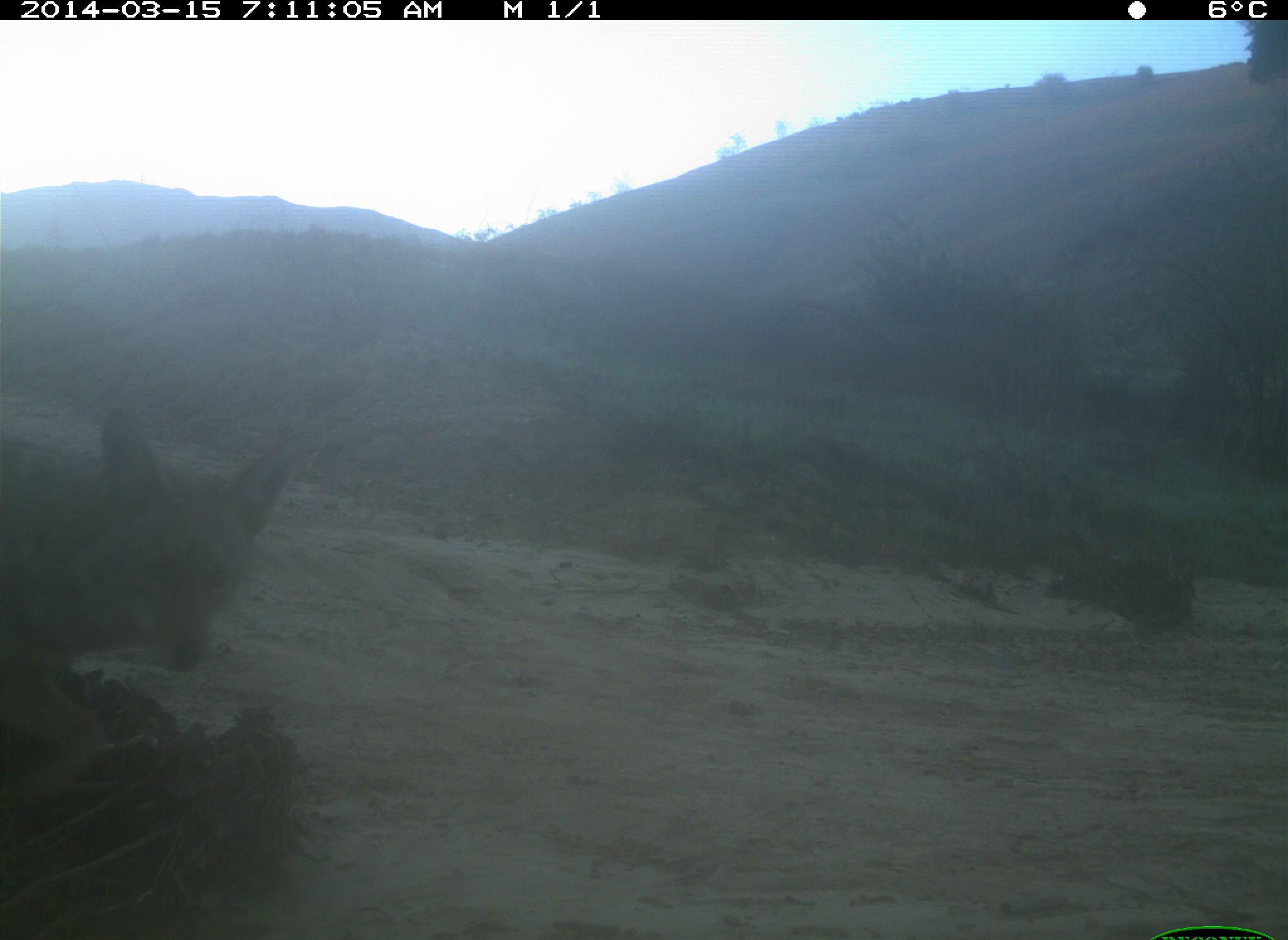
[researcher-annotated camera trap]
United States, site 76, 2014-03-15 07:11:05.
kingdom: Animalia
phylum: Chordata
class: Mammalia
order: Carnivora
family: Canidae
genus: Canis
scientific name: Canis latrans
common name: coyote